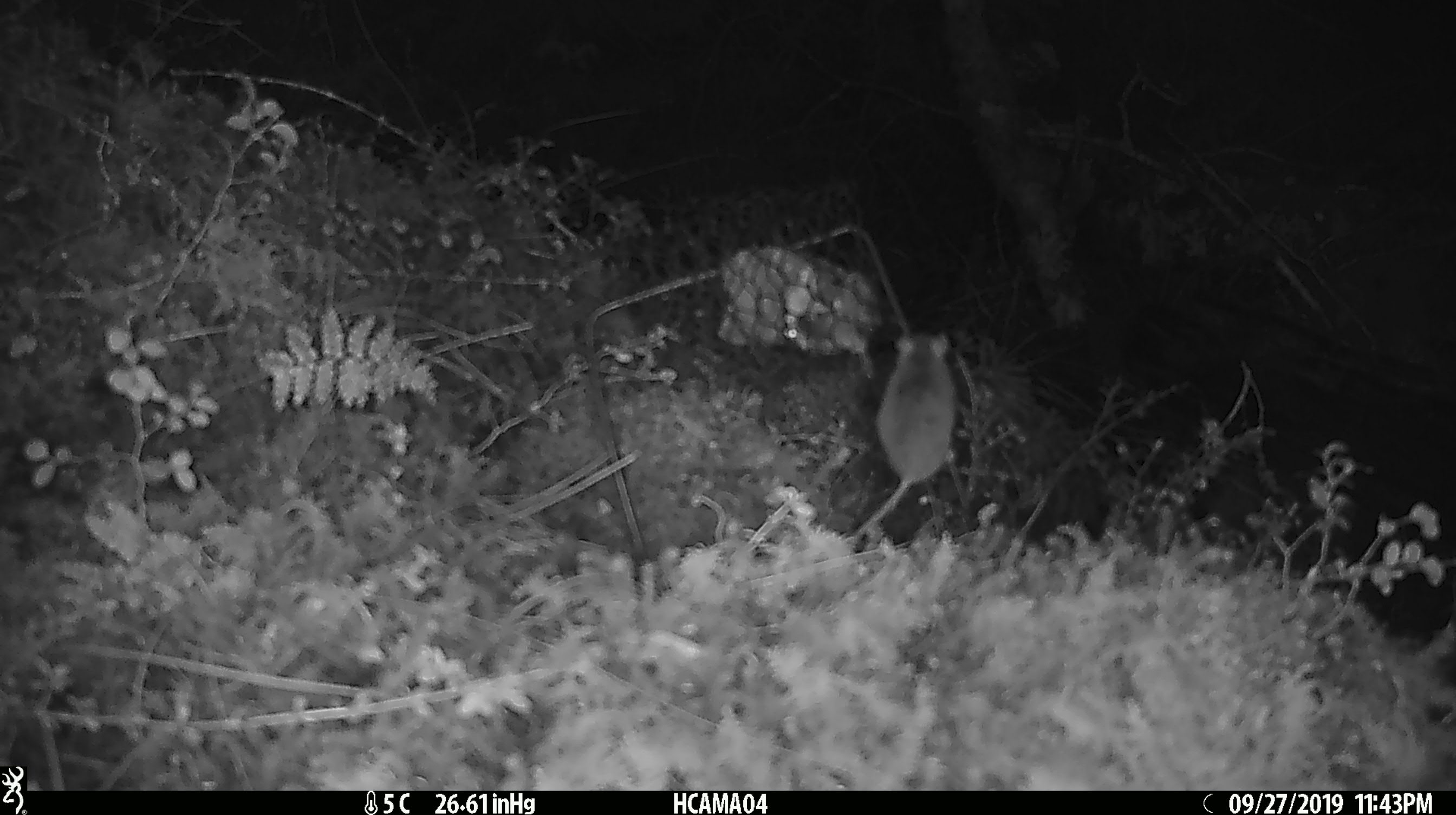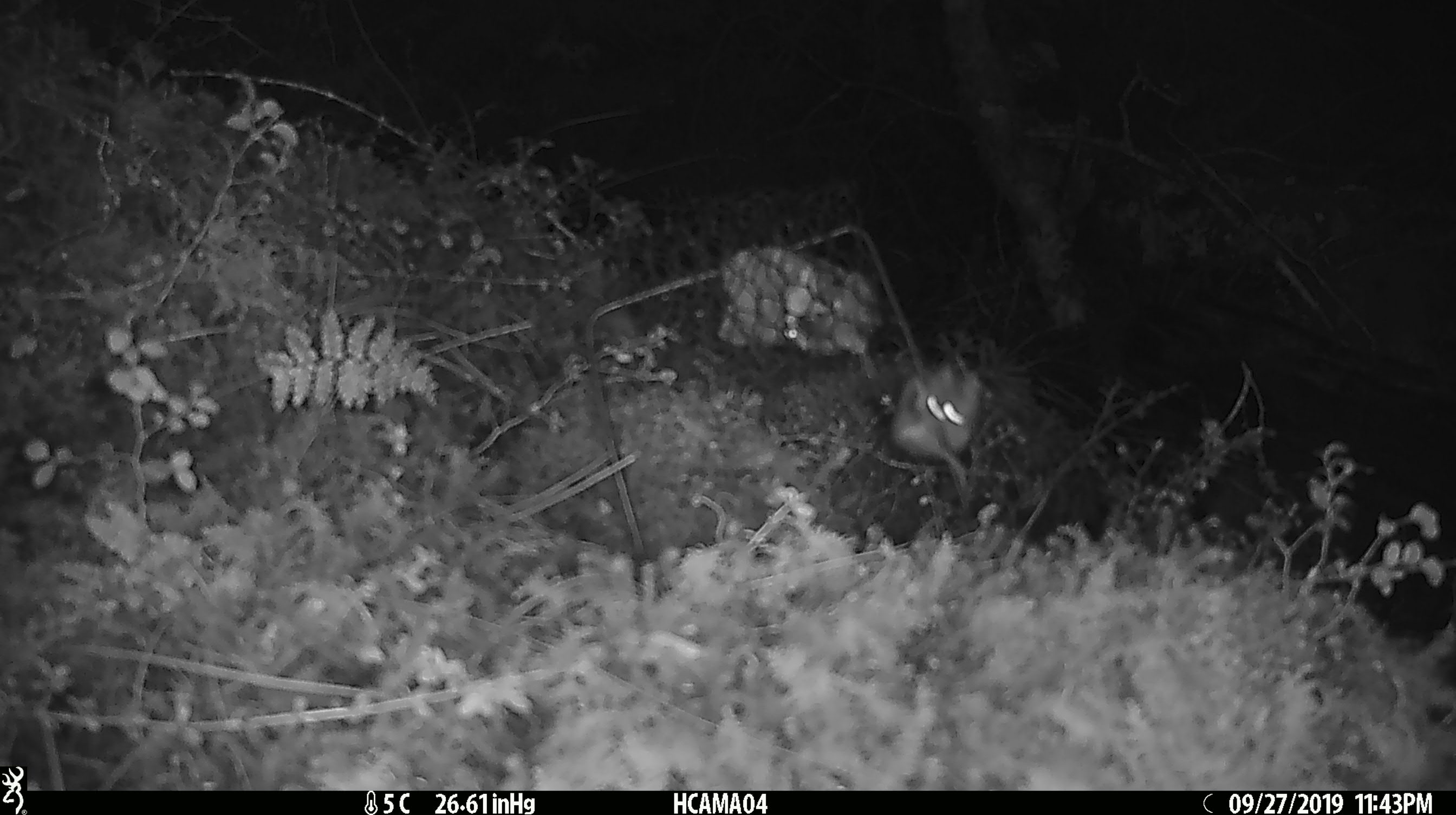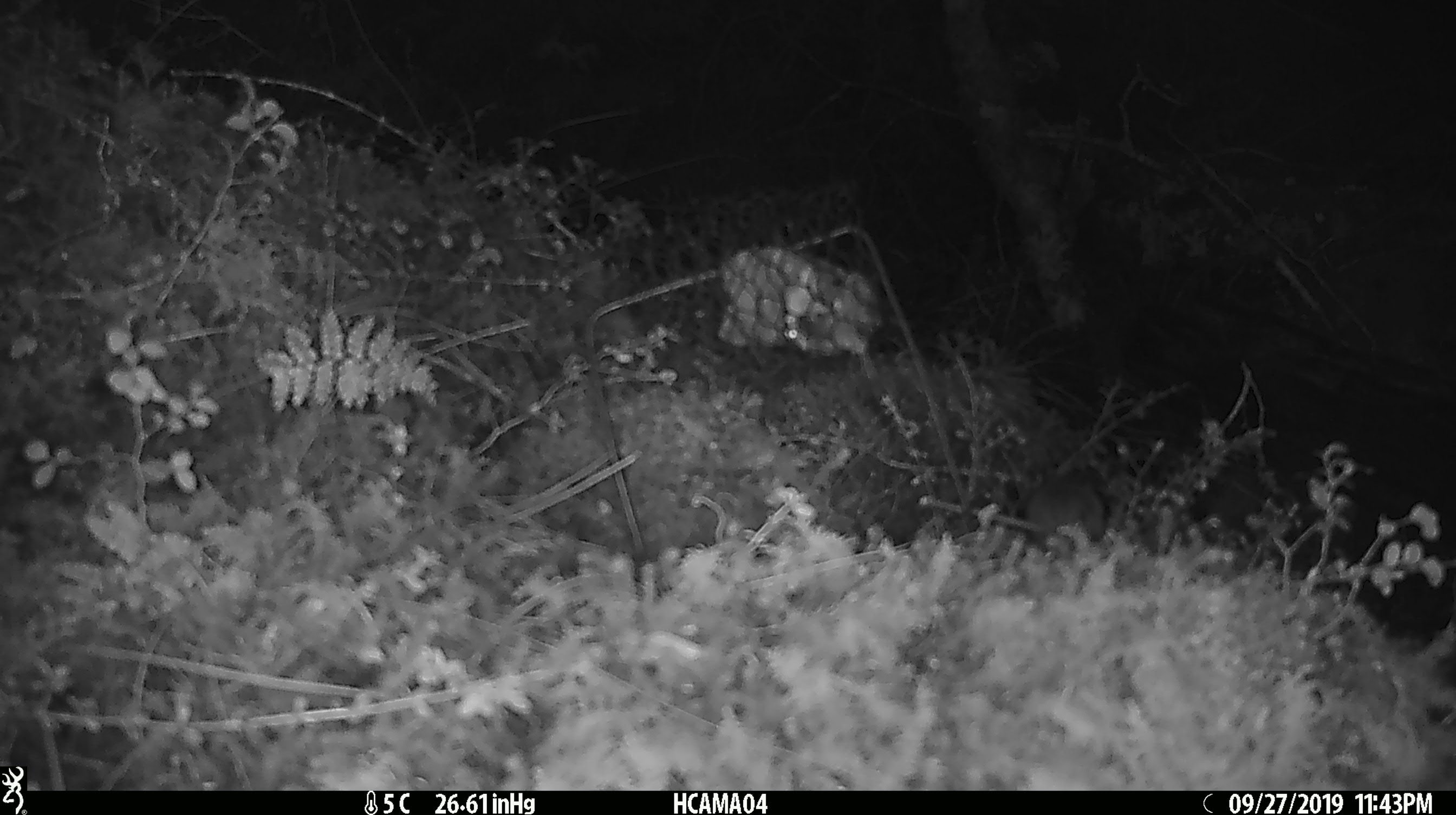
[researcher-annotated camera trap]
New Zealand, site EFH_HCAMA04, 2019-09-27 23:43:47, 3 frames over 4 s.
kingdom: Animalia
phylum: Chordata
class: Mammalia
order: Rodentia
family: Muridae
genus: Mus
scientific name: Mus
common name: mouse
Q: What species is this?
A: Mouse (Mus).